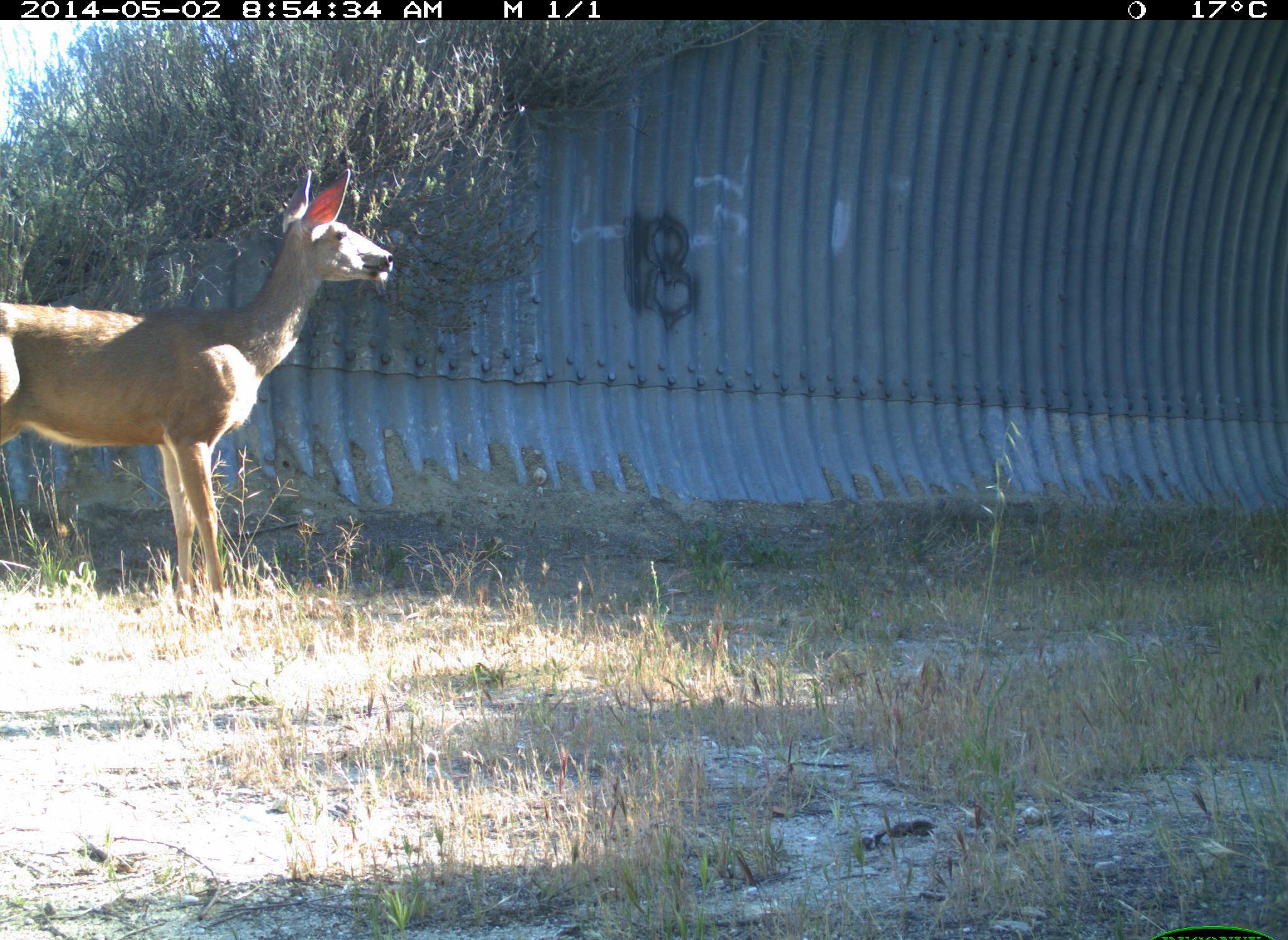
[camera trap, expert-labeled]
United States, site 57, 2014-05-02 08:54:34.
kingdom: Animalia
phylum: Chordata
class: Mammalia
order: Artiodactyla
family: Cervidae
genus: Odocoileus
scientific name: Odocoileus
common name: deer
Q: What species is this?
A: Deer (Odocoileus).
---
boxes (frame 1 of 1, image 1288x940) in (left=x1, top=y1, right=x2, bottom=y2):
deer: (left=0, top=170, right=395, bottom=632)